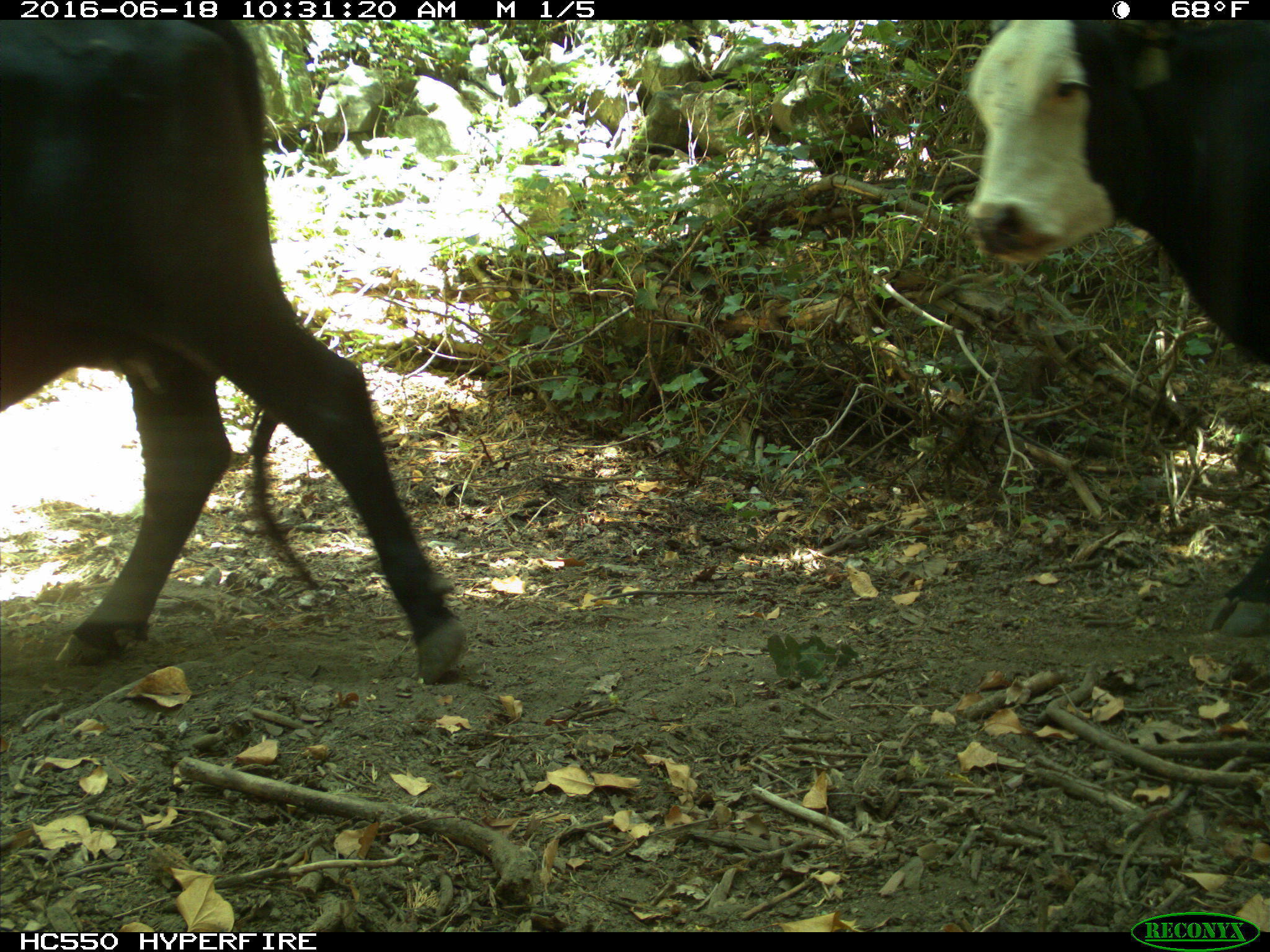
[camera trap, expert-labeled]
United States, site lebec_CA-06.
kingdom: Animalia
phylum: Chordata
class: Mammalia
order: Artiodactyla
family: Bovidae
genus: Bos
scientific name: Bos taurus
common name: domestic cow